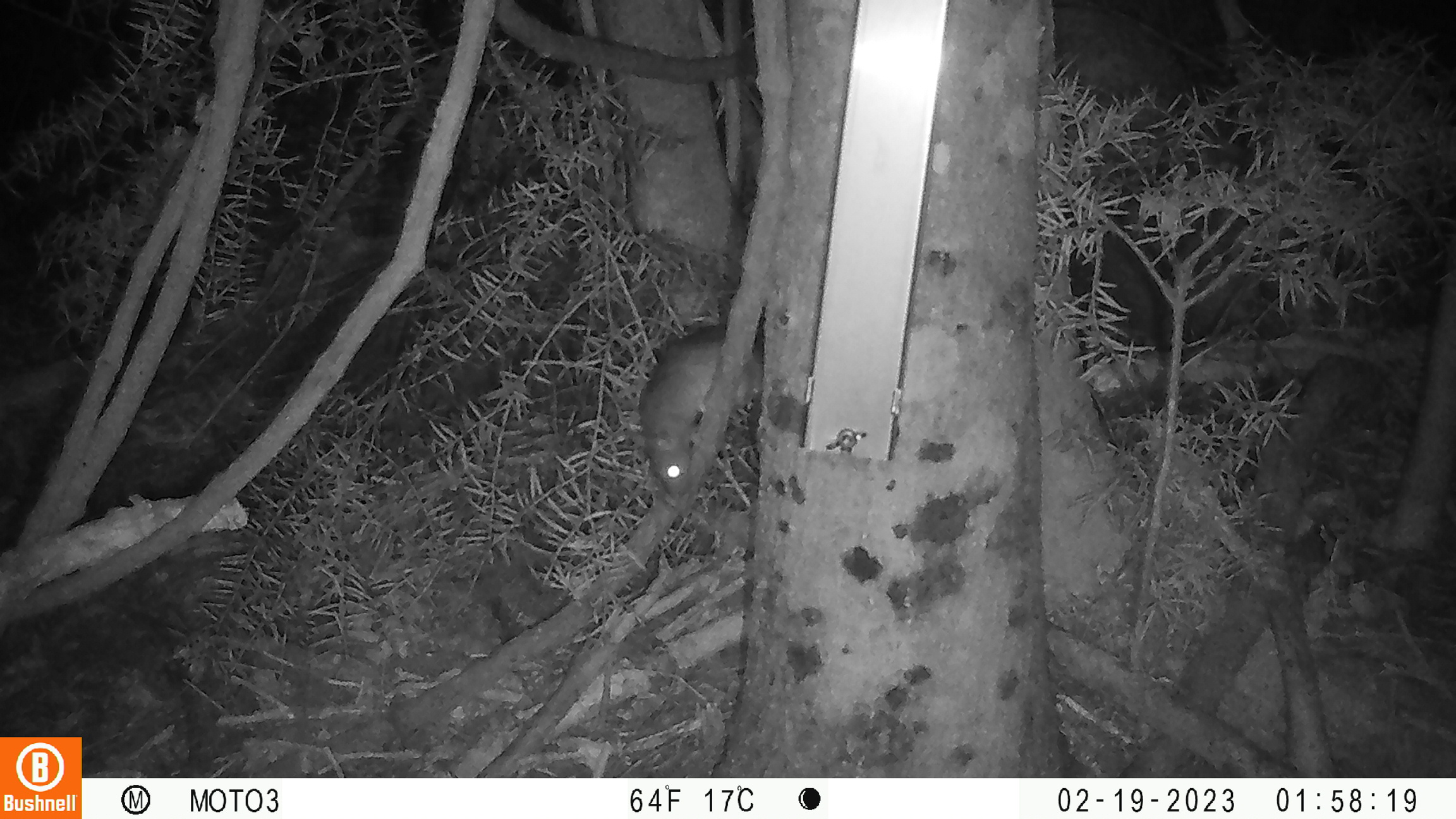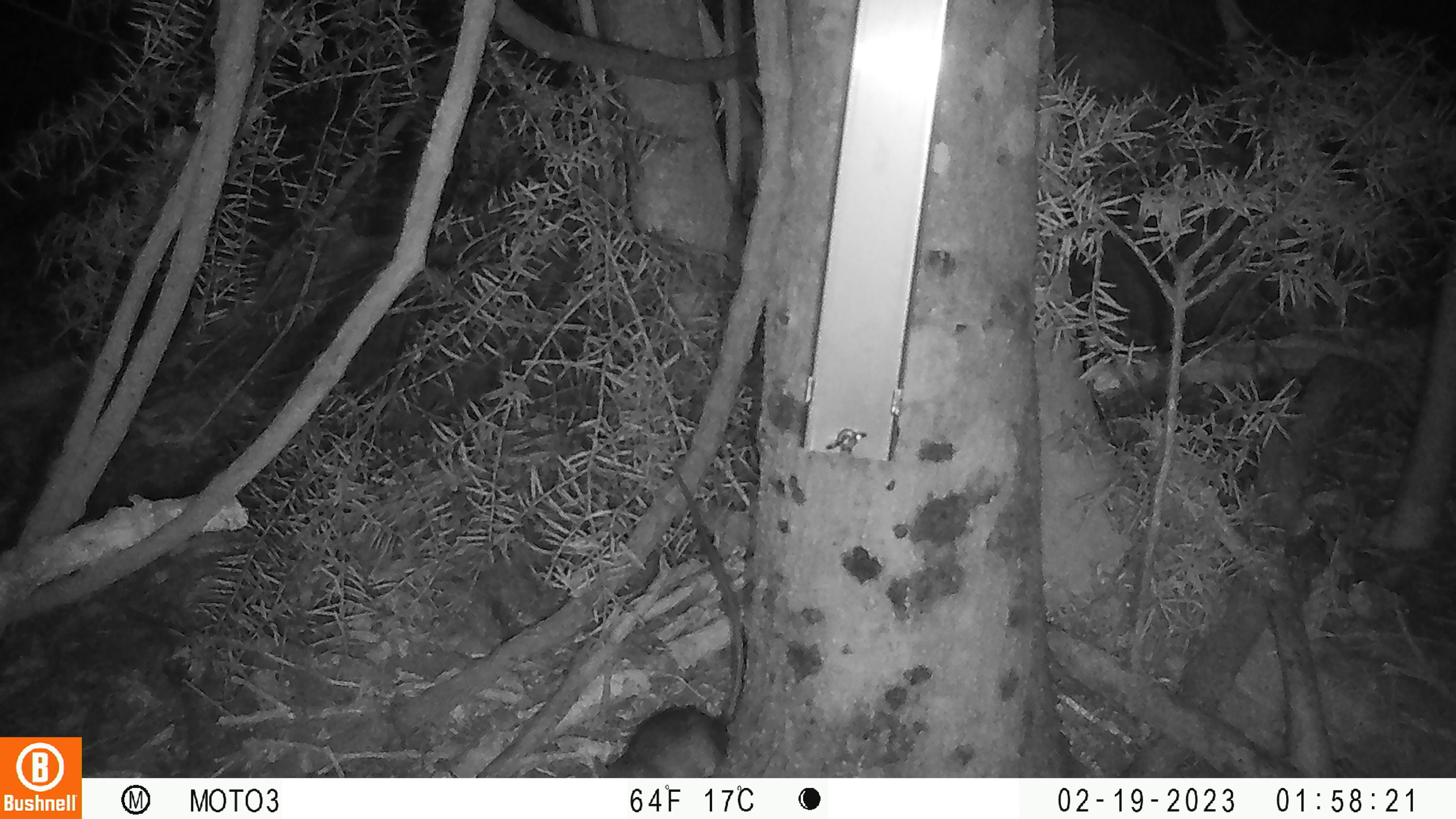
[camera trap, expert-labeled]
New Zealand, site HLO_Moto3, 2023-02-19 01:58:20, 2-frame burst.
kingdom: Animalia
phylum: Chordata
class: Mammalia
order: Rodentia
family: Muridae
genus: Rattus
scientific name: Rattus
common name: rat